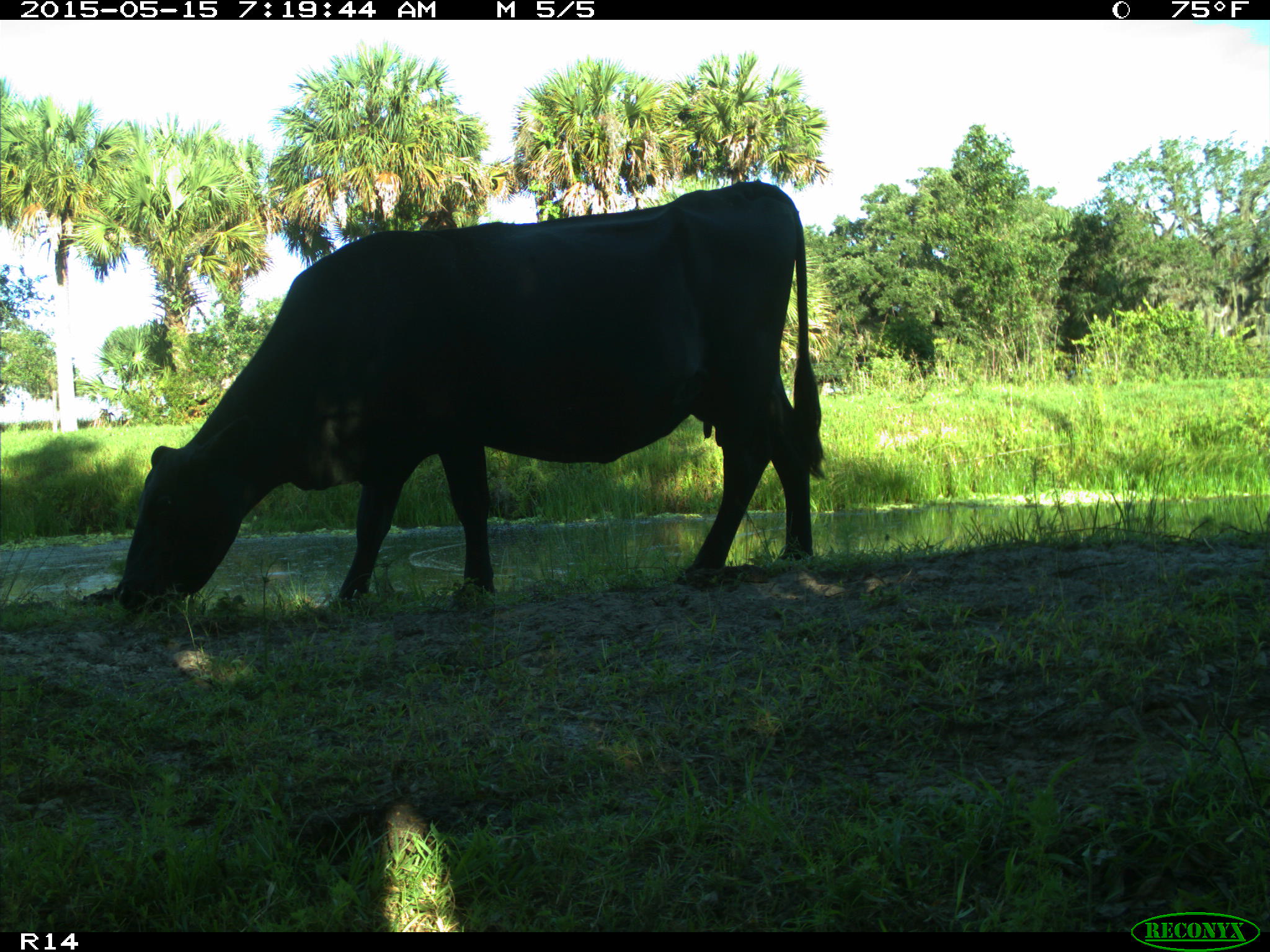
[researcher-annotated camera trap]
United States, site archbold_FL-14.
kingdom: Animalia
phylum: Chordata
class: Mammalia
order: Artiodactyla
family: Bovidae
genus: Bos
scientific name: Bos taurus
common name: domestic cow